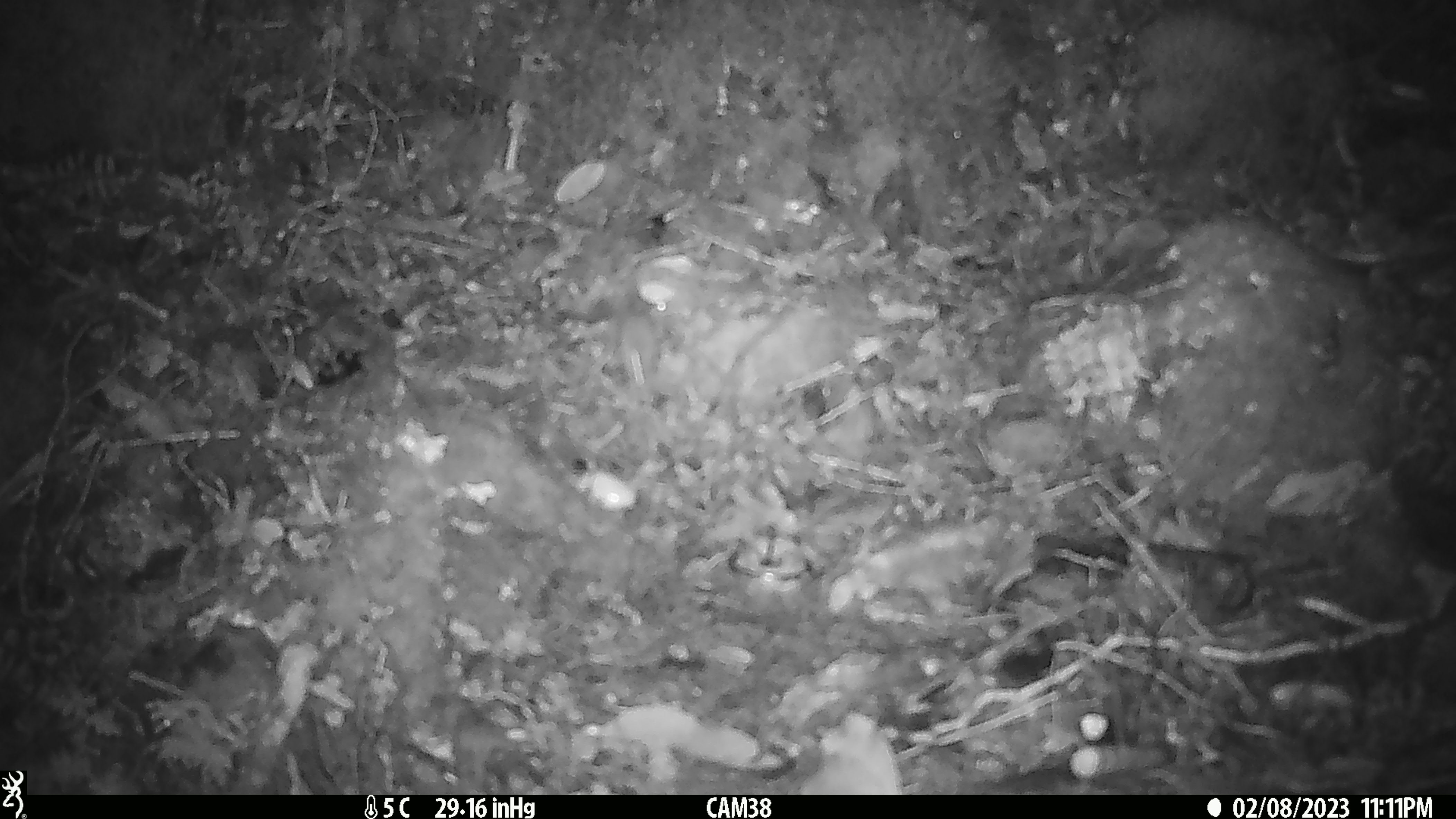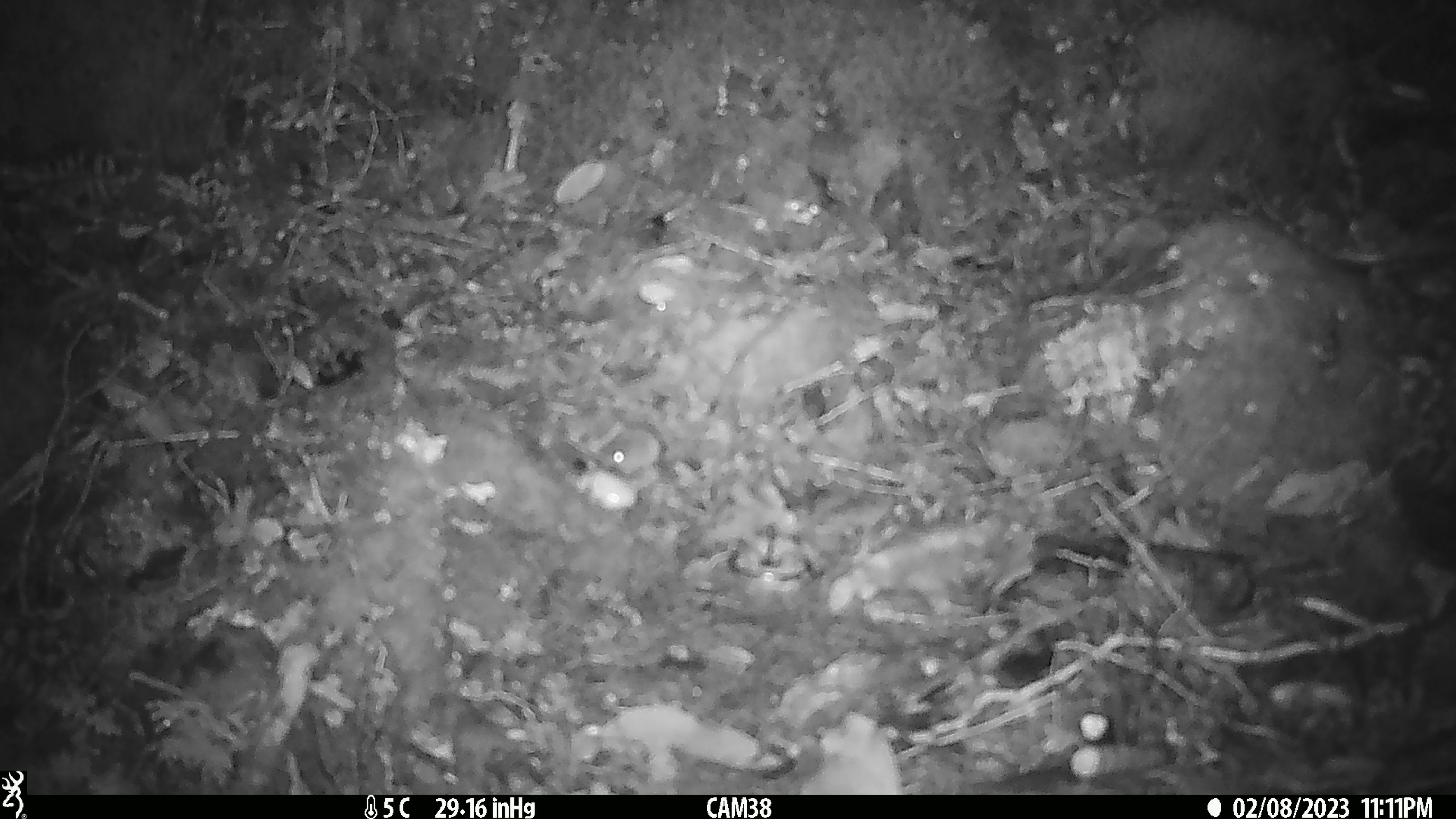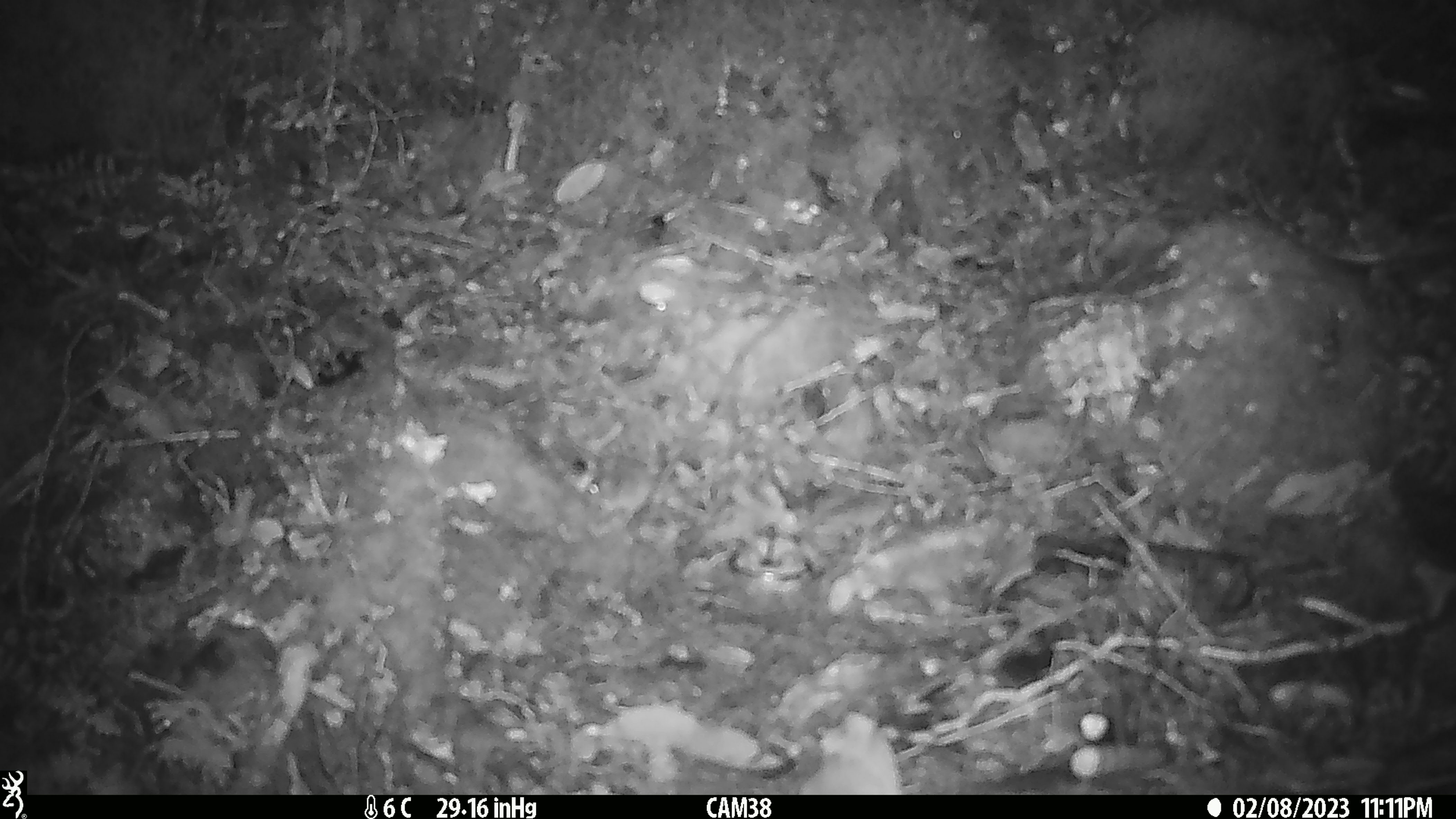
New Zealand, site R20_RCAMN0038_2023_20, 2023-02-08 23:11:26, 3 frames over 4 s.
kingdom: Animalia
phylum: Chordata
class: Mammalia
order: Rodentia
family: Muridae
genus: Mus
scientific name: Mus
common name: mouse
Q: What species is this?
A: Mouse (Mus).